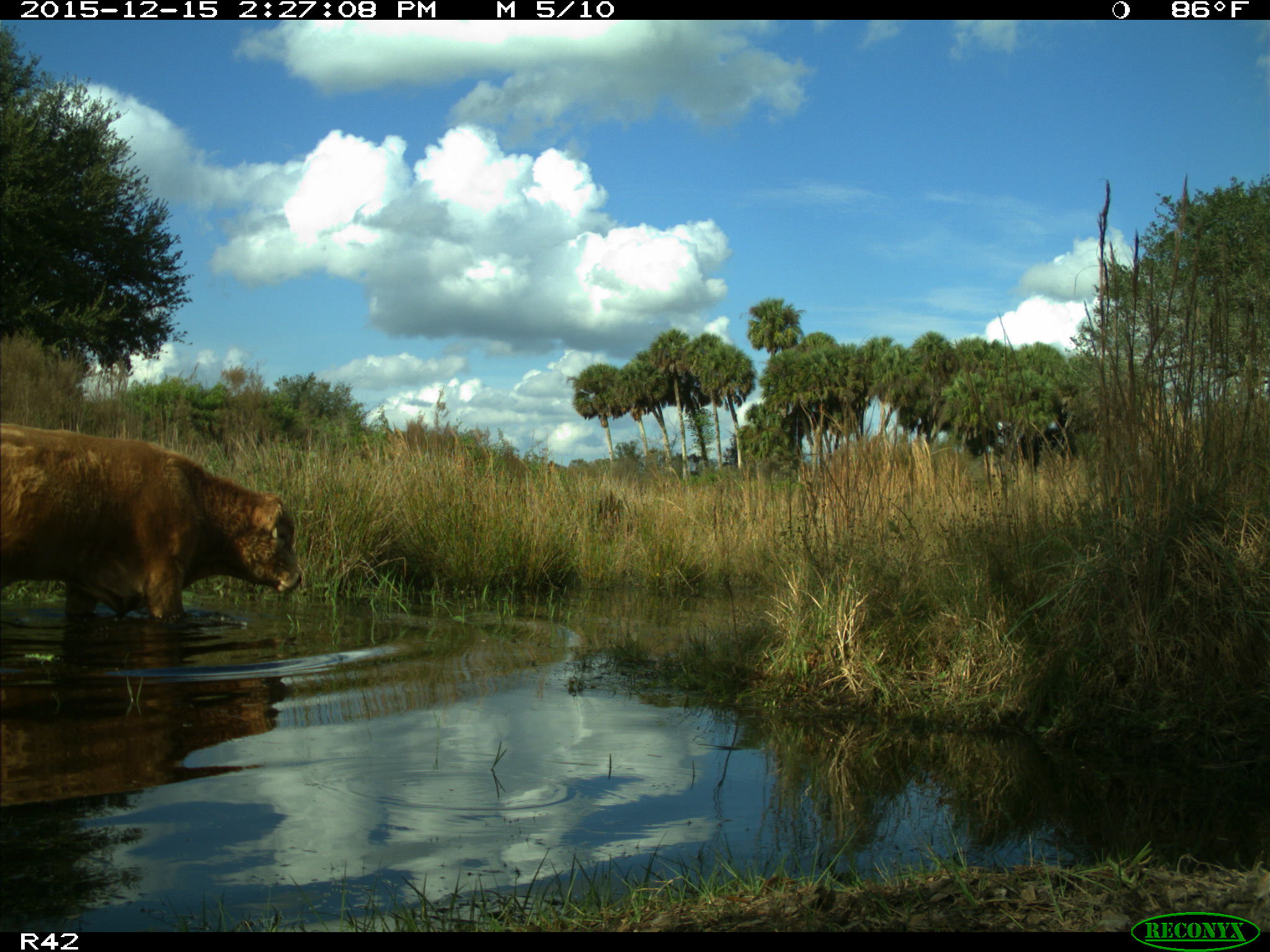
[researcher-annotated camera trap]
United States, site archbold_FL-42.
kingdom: Animalia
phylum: Chordata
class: Mammalia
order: Artiodactyla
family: Bovidae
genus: Bos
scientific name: Bos taurus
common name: domestic cow